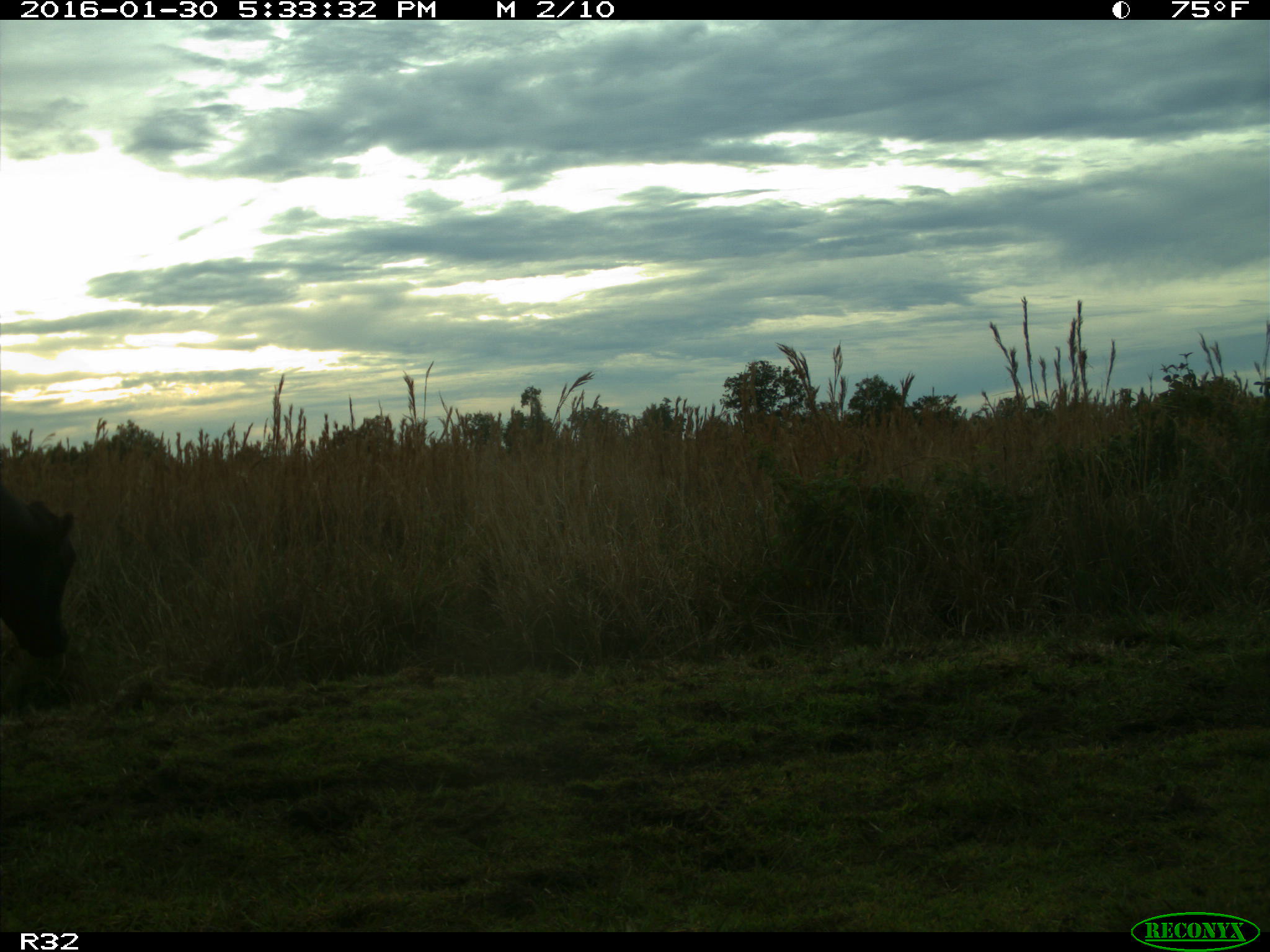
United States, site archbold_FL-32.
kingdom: Animalia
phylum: Chordata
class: Mammalia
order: Artiodactyla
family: Bovidae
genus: Bos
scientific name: Bos taurus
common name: domestic cow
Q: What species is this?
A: Bos taurus (domestic cow).